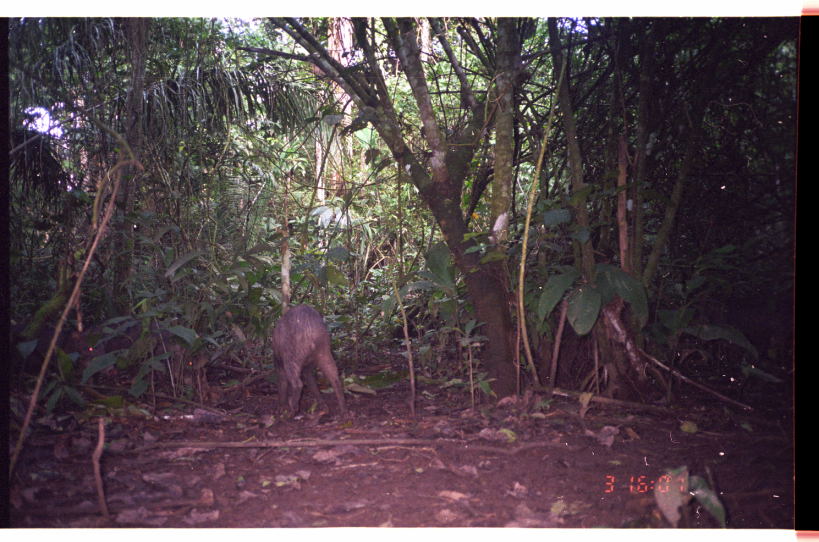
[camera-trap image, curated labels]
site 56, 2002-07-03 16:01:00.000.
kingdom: Animalia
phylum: Chordata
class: Mammalia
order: Artiodactyla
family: Tayassuidae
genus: Tayassu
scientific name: Tayassu pecari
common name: white-lipped peccary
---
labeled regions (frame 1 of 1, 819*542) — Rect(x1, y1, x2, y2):
tayassu pecari: Rect(271, 301, 351, 423); Rect(81, 313, 197, 389); Rect(9, 318, 116, 385)